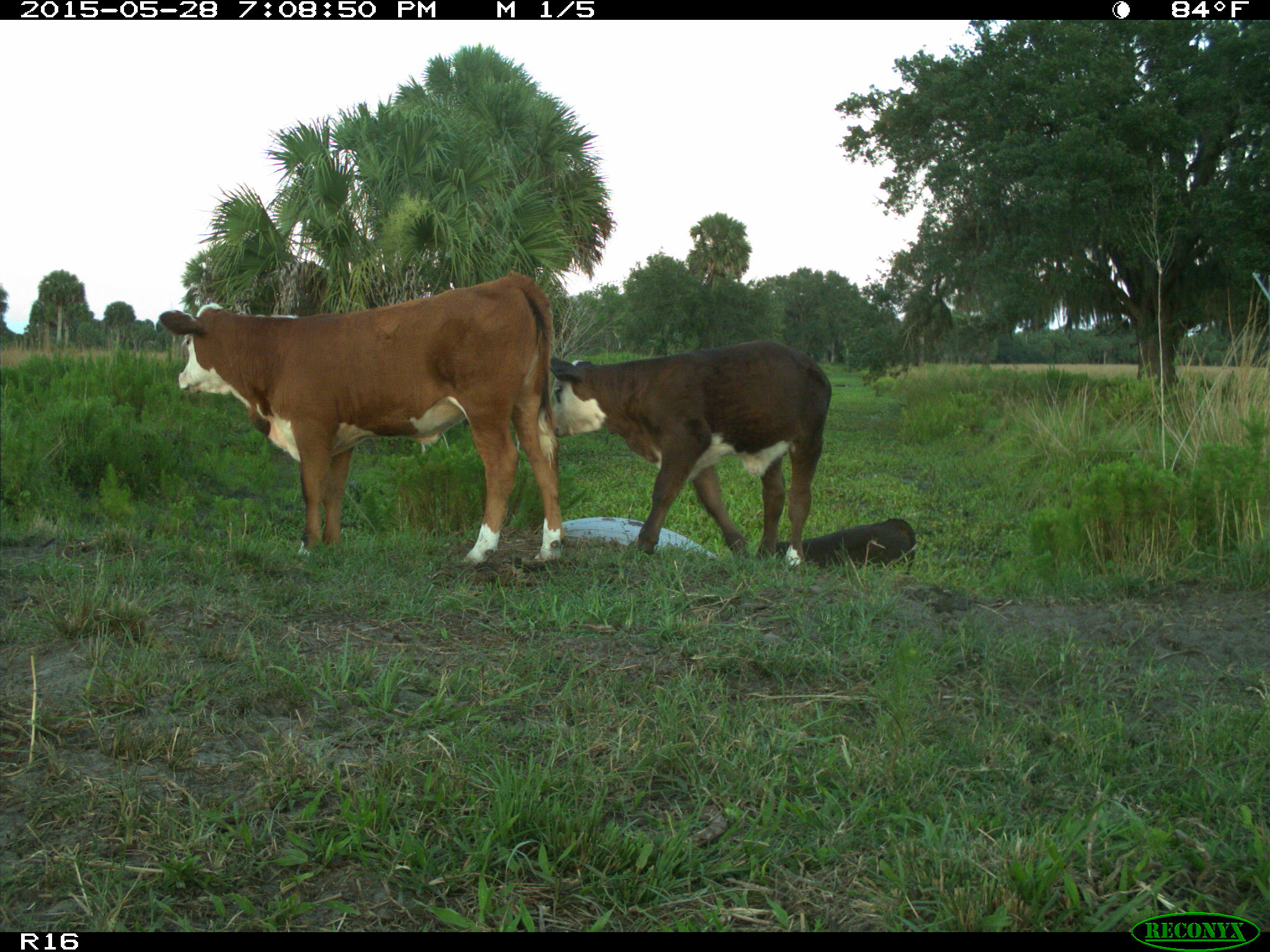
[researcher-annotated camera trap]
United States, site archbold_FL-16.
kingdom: Animalia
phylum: Chordata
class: Mammalia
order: Artiodactyla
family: Bovidae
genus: Bos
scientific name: Bos taurus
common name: domestic cow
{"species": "Bos taurus (domestic cow)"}